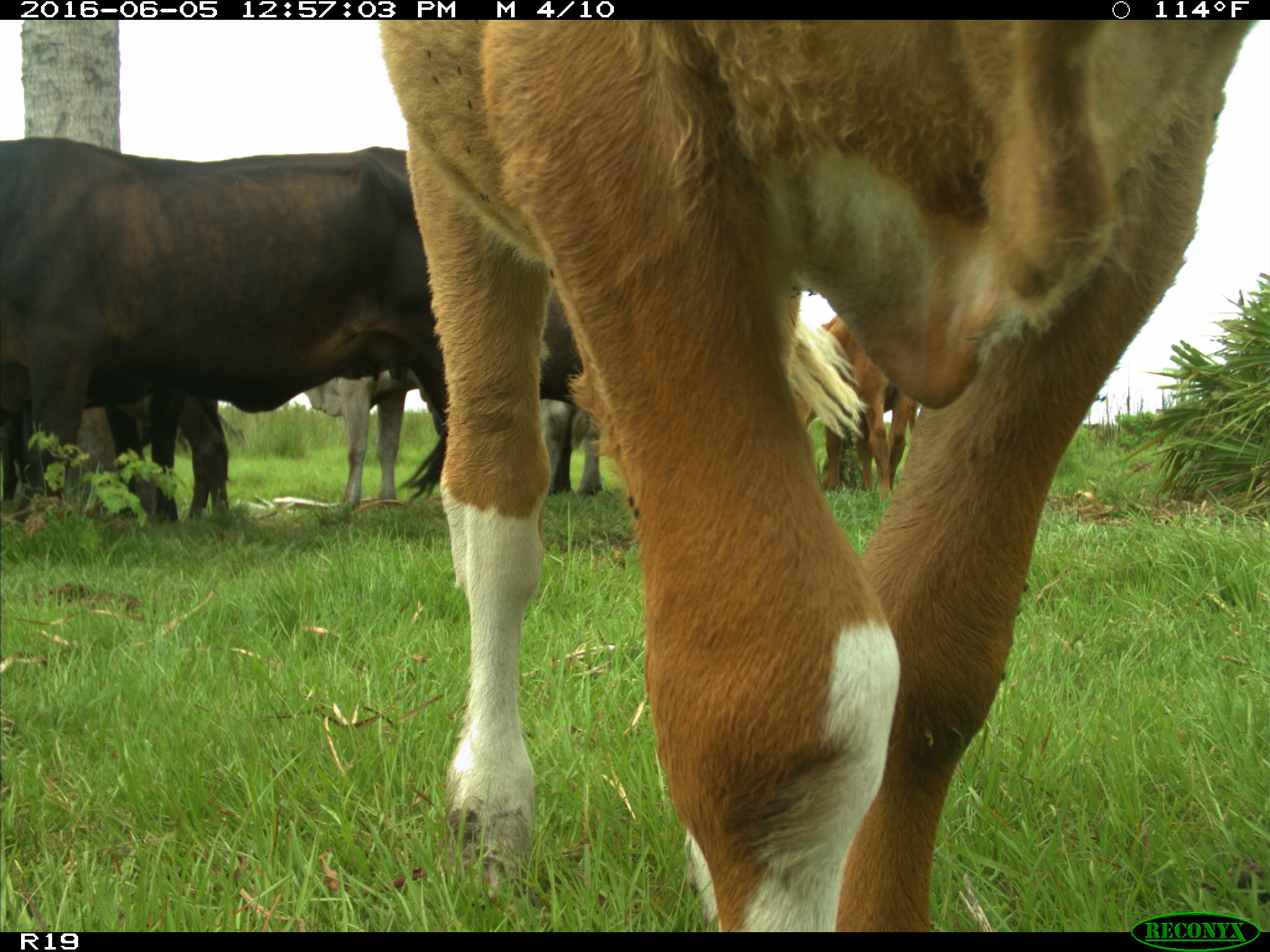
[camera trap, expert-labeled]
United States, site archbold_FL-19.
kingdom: Animalia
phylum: Chordata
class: Mammalia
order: Artiodactyla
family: Bovidae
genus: Bos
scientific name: Bos taurus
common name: domestic cow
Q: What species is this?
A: Bos taurus (domestic cow).